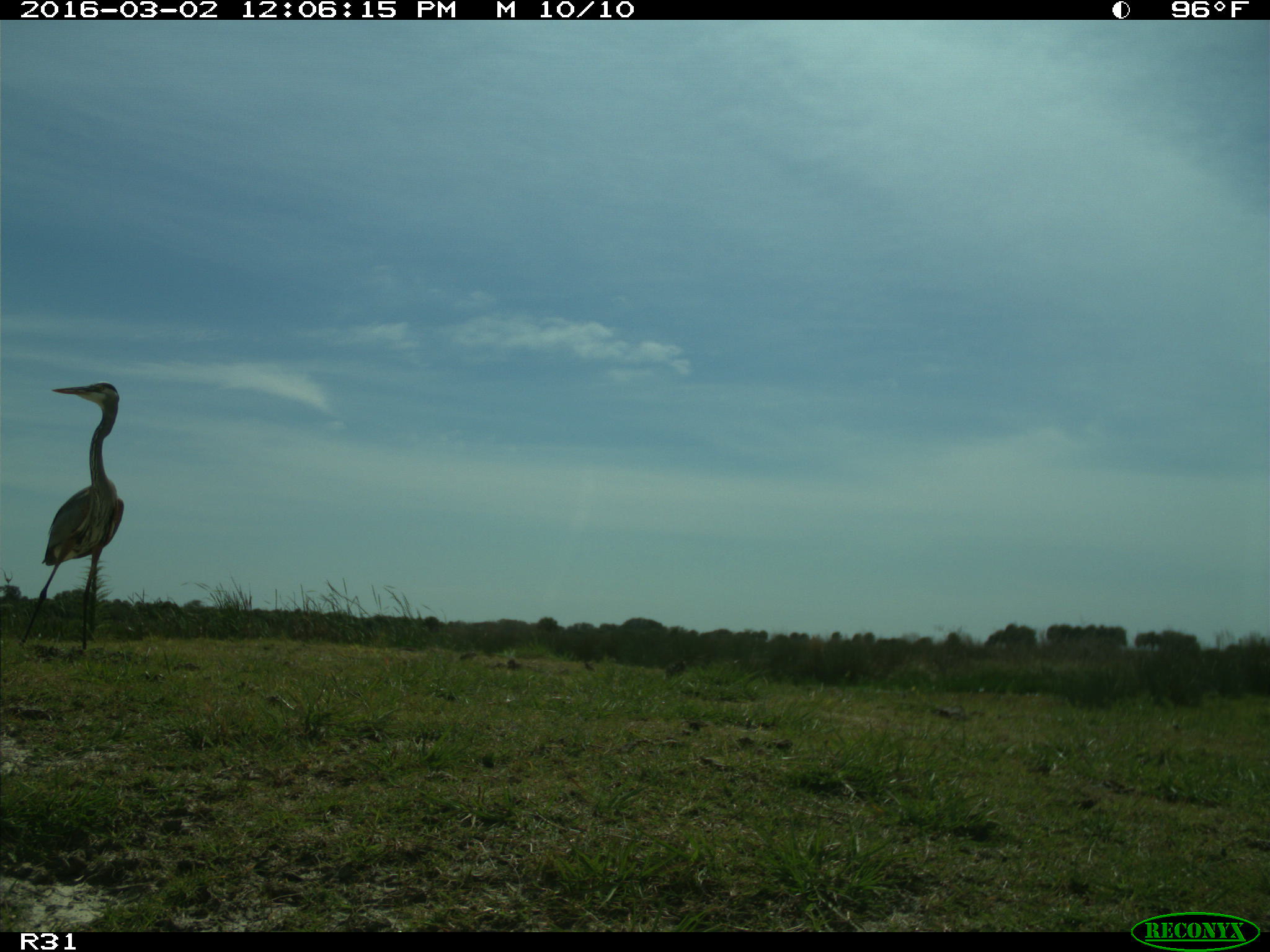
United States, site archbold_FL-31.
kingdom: Animalia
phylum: Chordata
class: Aves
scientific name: Aves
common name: birds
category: unidentified bird